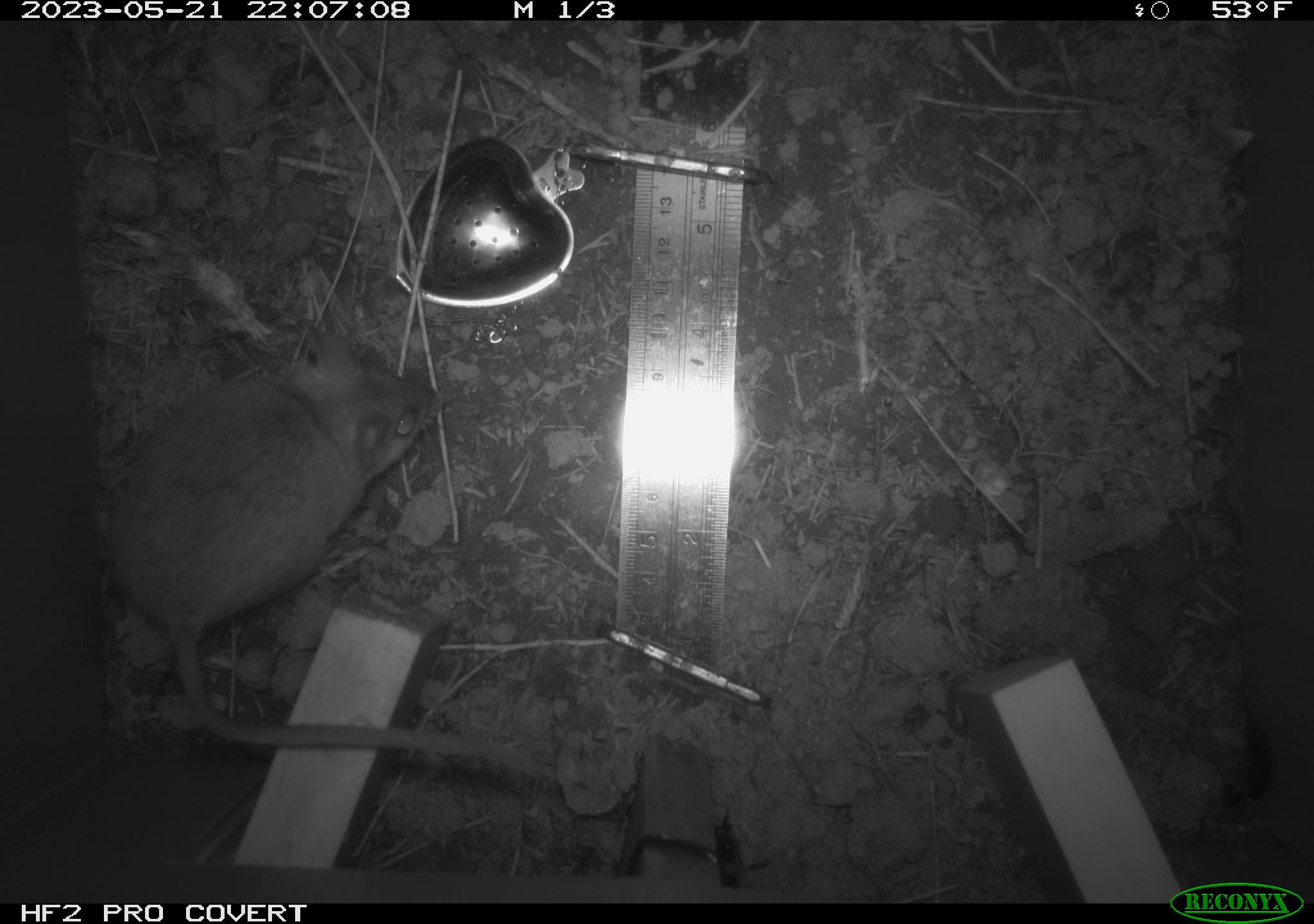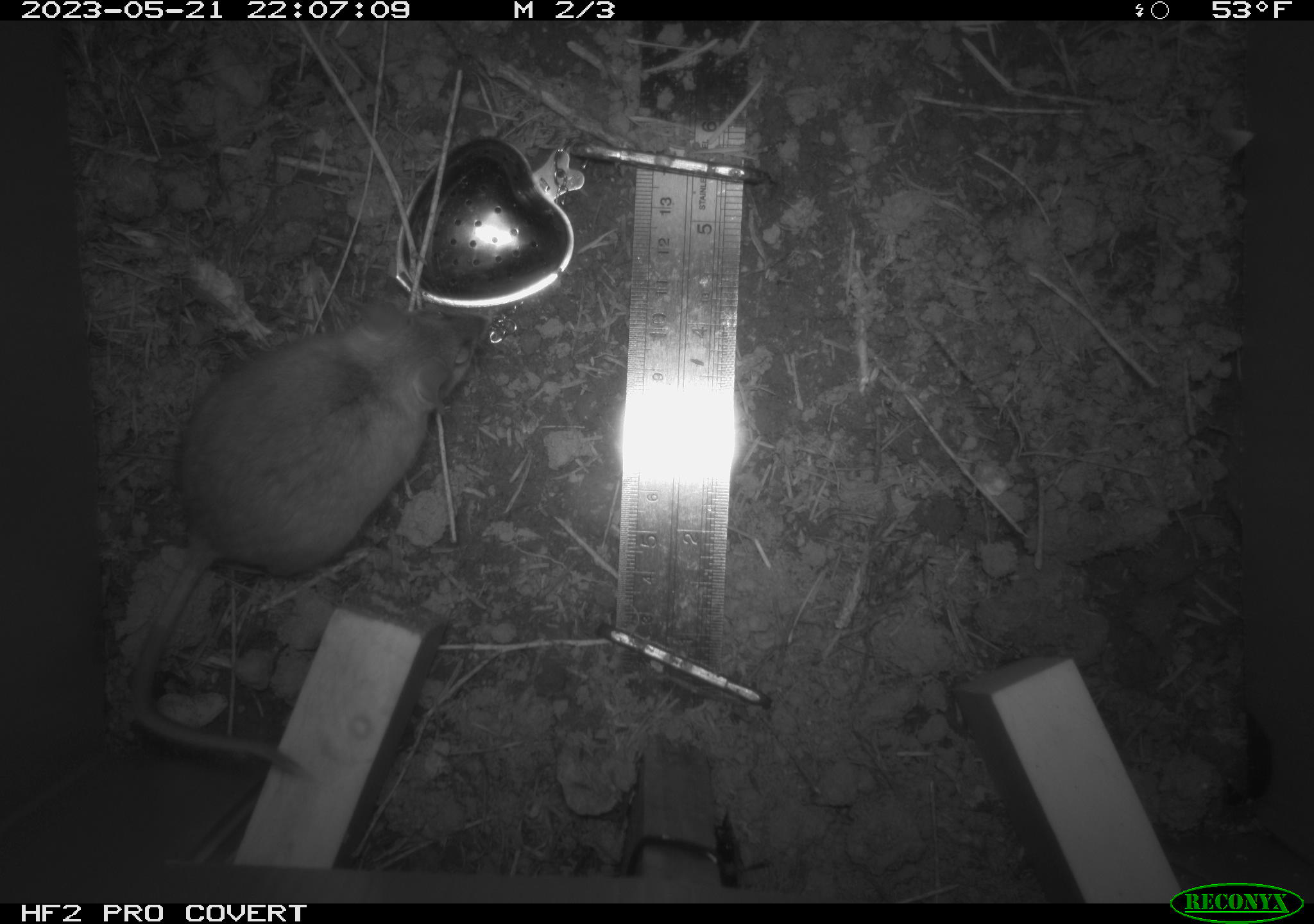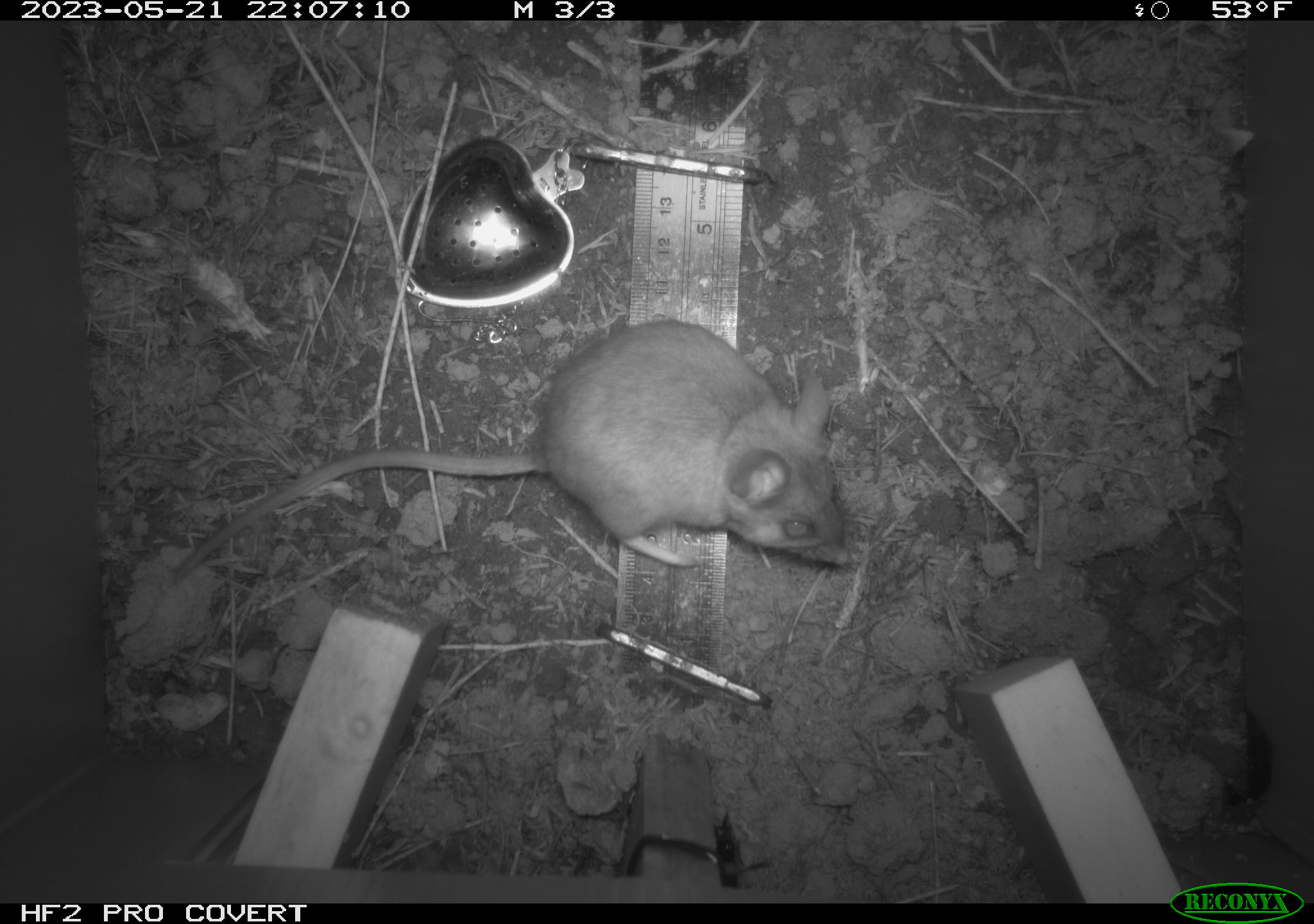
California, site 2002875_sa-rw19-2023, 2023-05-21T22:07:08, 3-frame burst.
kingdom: Animalia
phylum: Chordata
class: Mammalia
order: Rodentia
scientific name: Rodentia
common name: mouse species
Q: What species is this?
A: Mouse species (Rodentia).